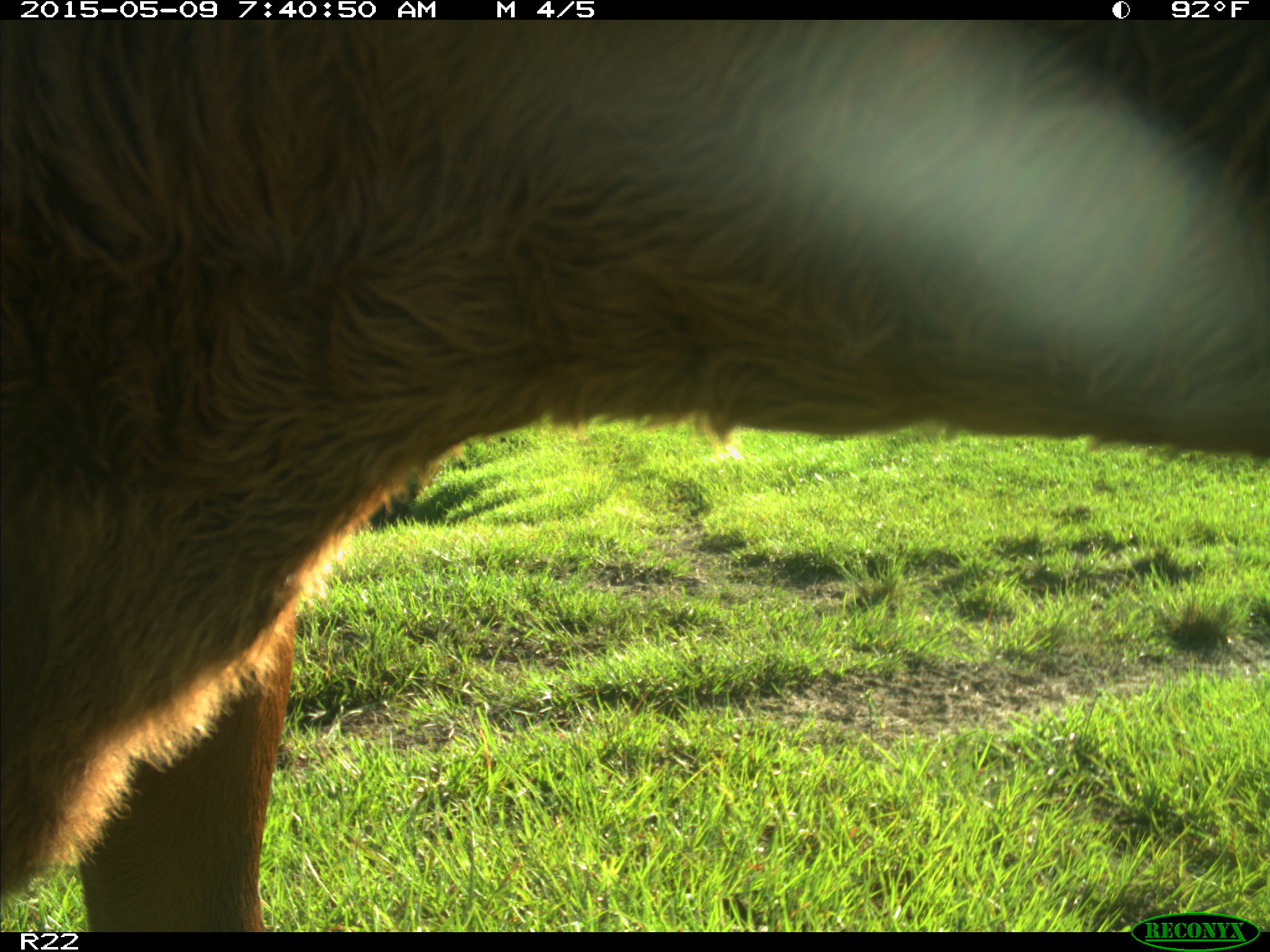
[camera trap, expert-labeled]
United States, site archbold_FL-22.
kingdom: Animalia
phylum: Chordata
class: Mammalia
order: Artiodactyla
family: Bovidae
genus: Bos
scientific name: Bos taurus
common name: domestic cow